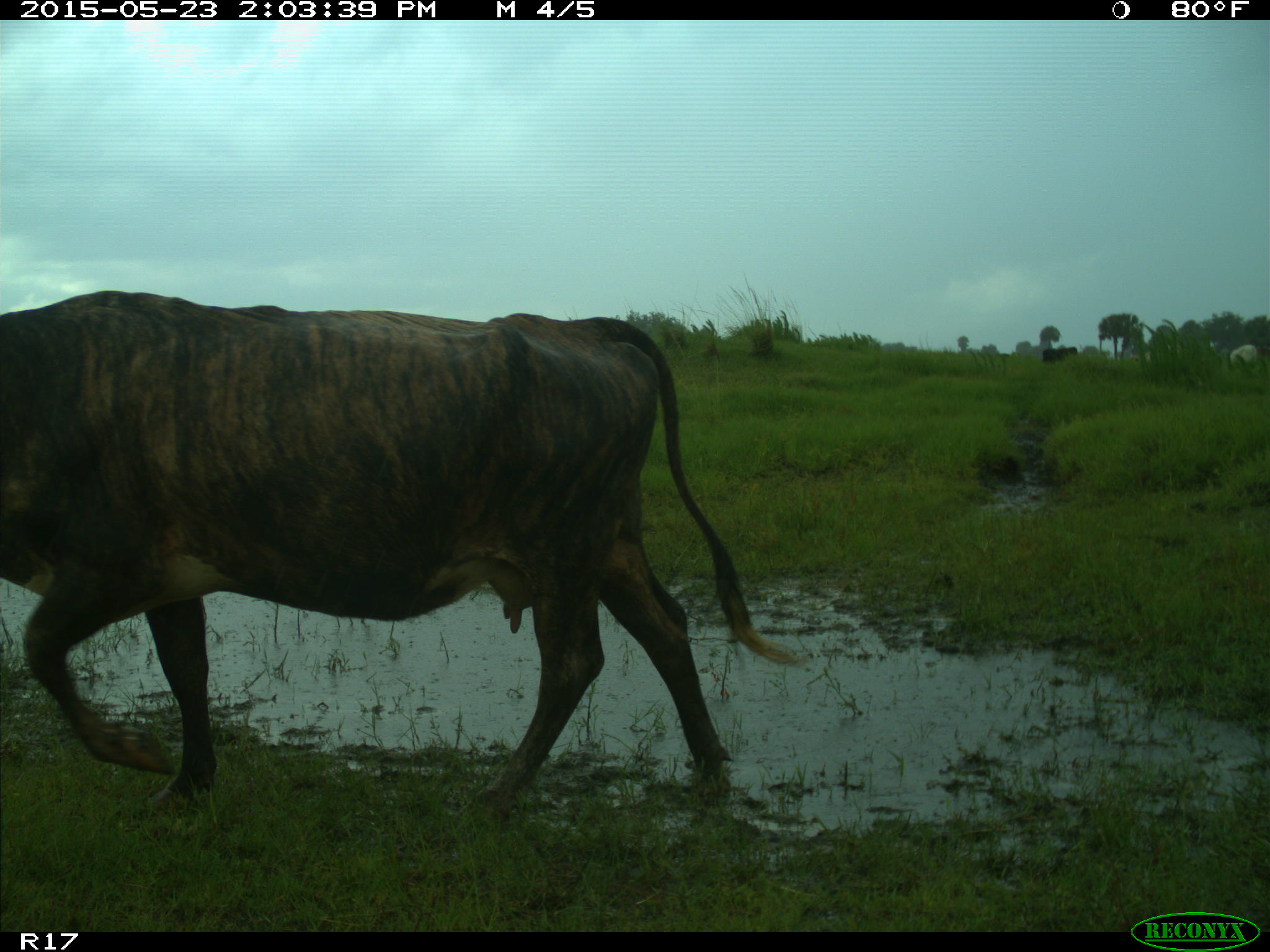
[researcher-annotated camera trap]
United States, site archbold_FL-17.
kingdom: Animalia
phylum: Chordata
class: Mammalia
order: Artiodactyla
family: Bovidae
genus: Bos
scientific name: Bos taurus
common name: domestic cow